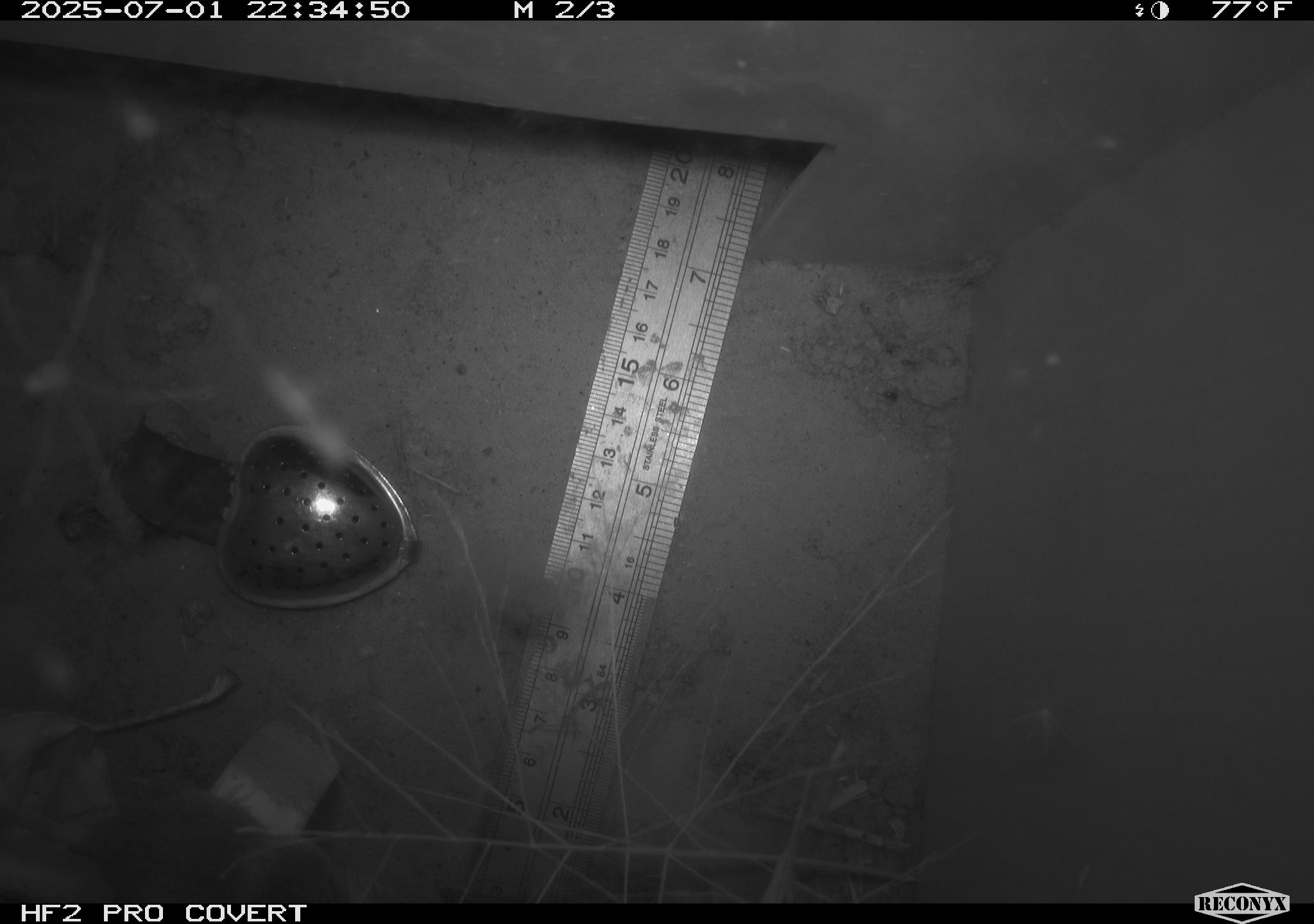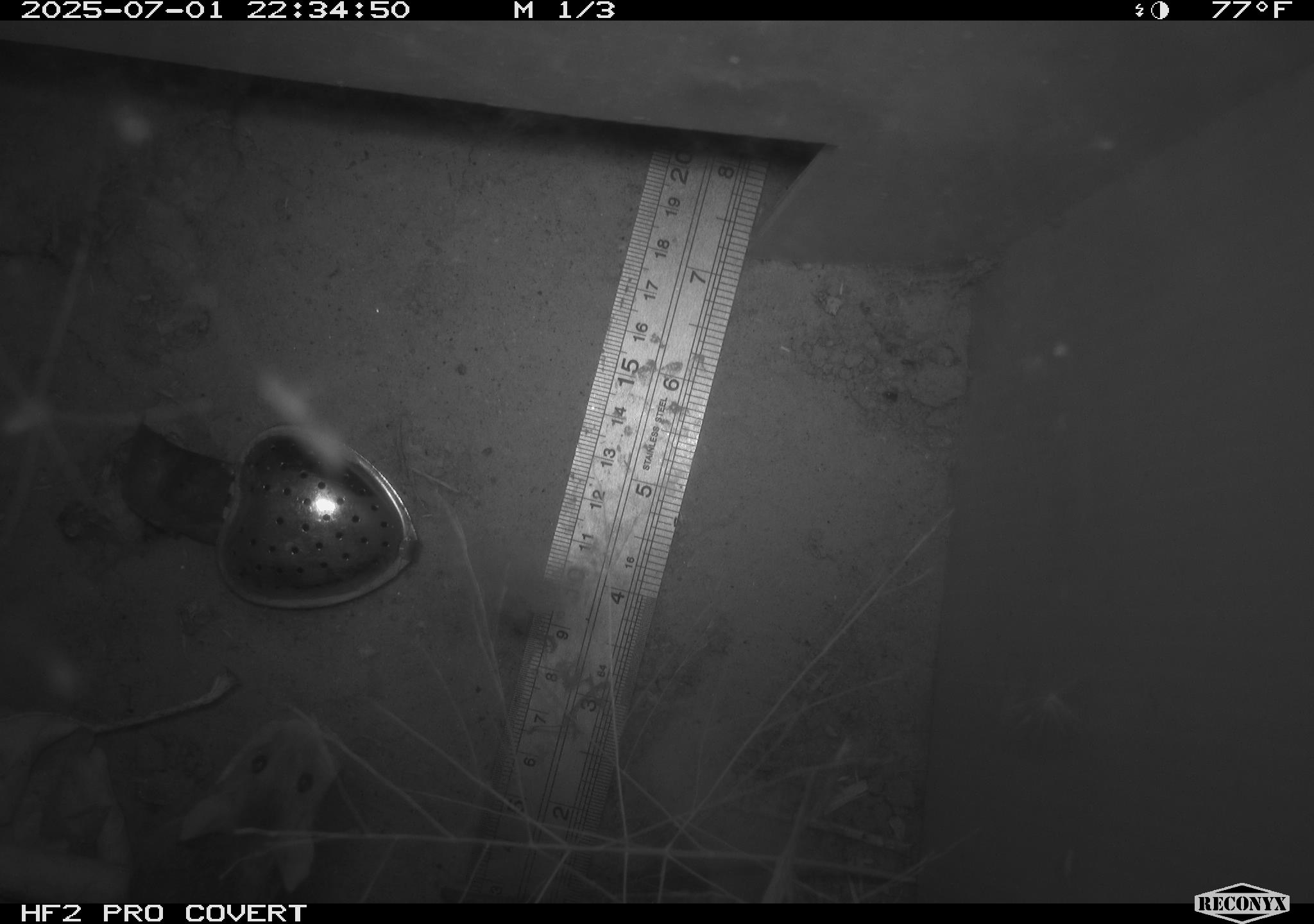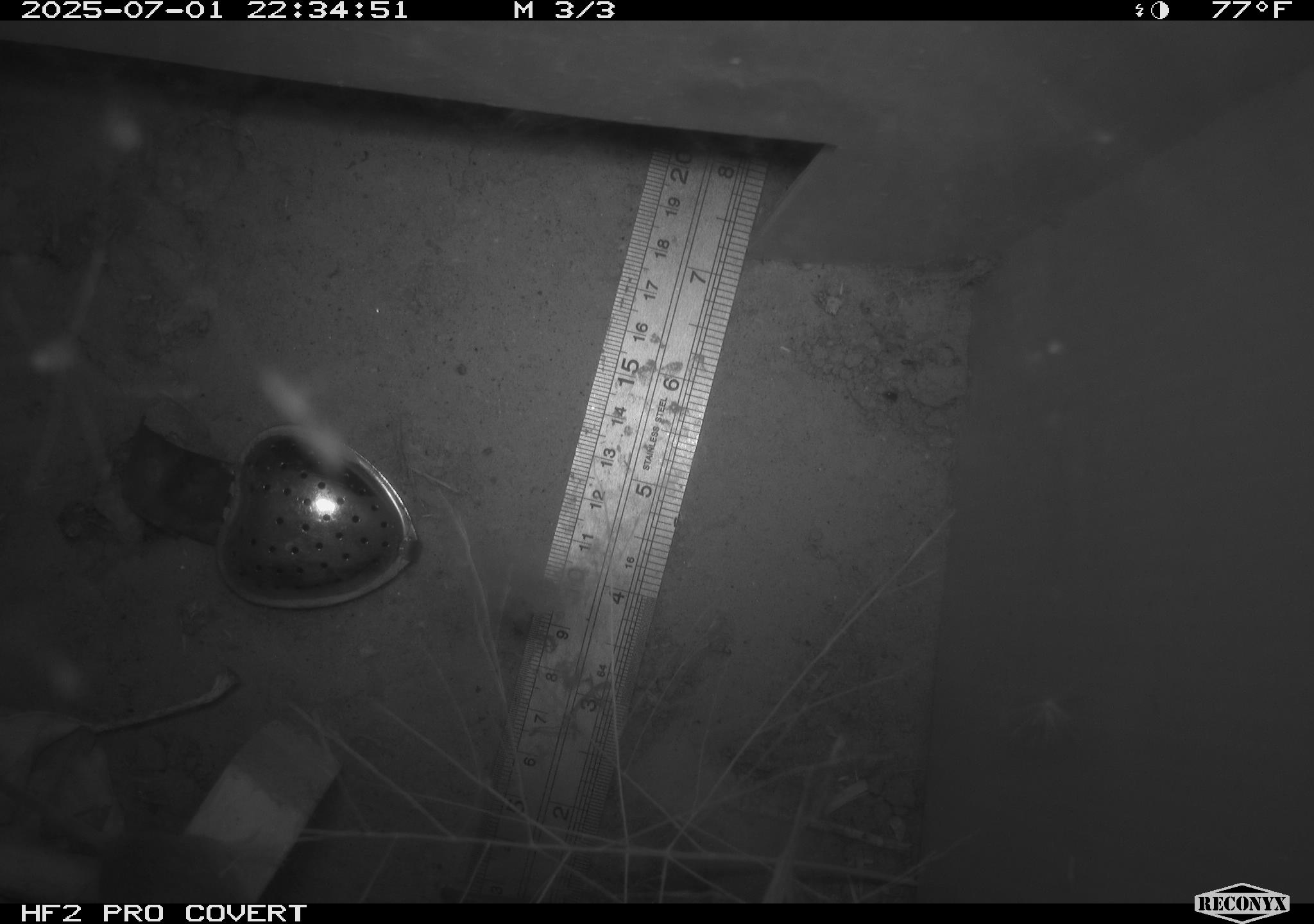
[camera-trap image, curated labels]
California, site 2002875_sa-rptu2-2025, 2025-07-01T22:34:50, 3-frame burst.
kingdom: Animalia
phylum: Chordata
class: Mammalia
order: Rodentia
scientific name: Rodentia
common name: mouse species